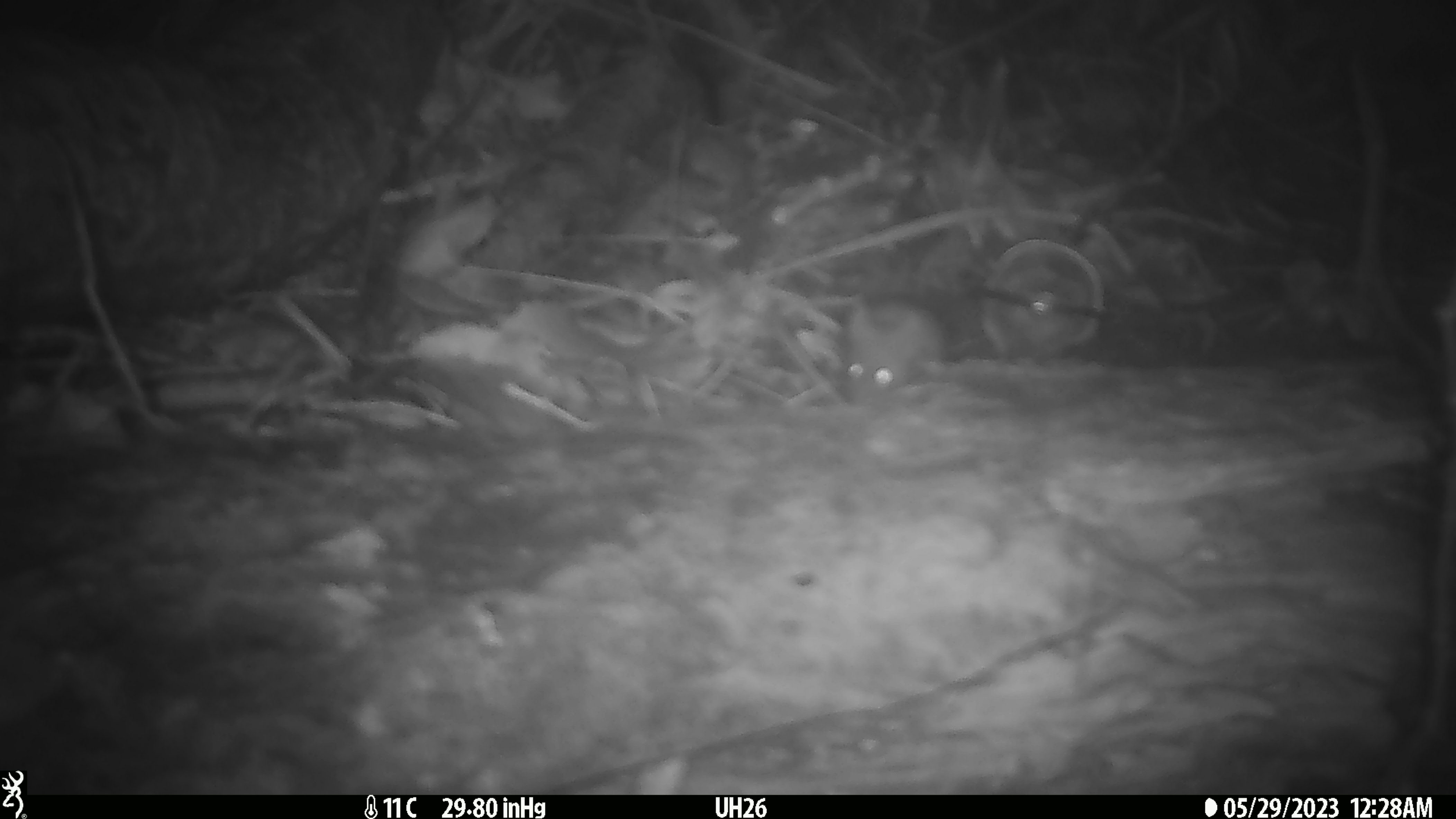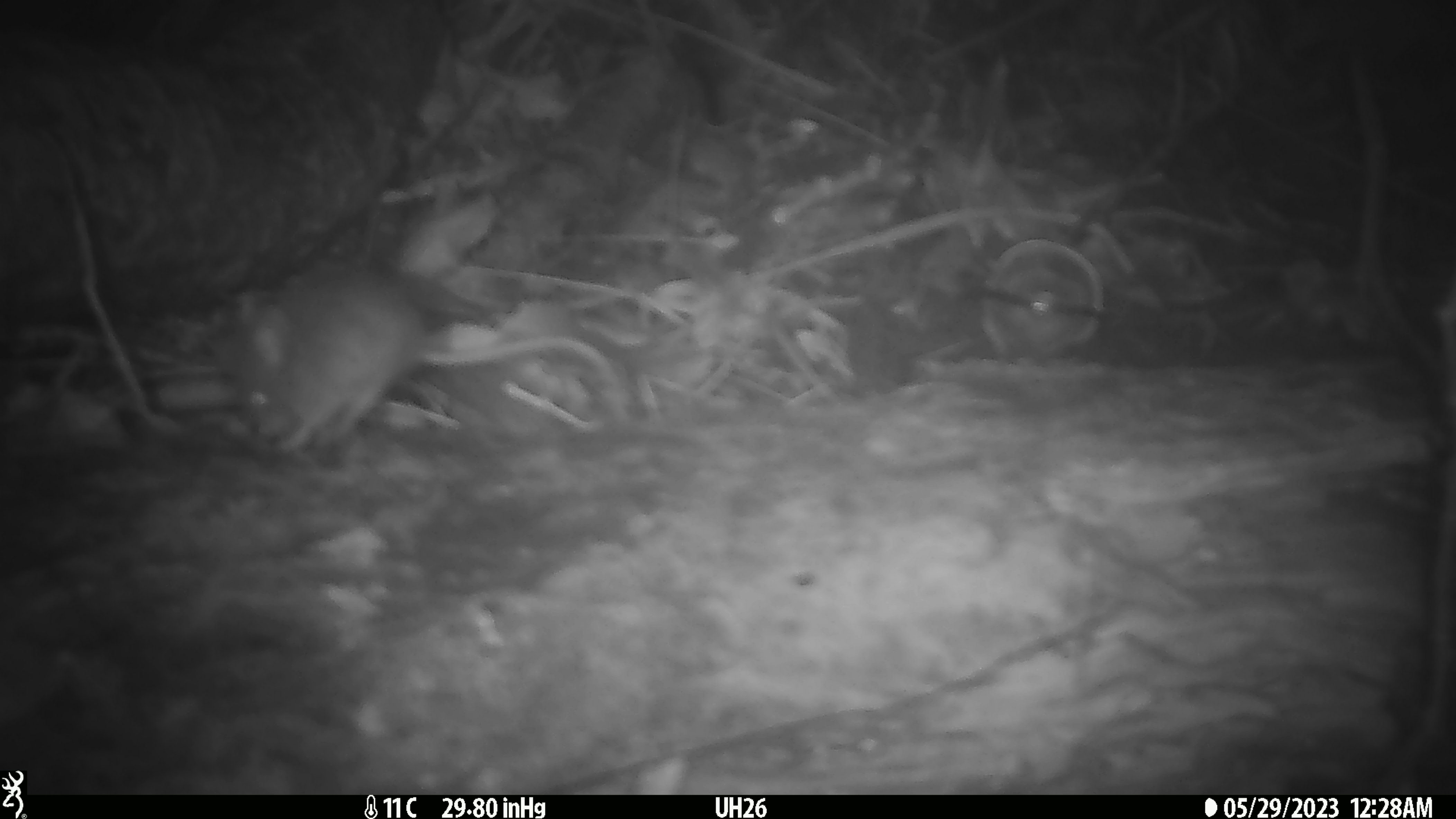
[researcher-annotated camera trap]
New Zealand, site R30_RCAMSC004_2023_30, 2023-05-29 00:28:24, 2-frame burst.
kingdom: Animalia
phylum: Chordata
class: Mammalia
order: Rodentia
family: Muridae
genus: Mus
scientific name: Mus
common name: mouse